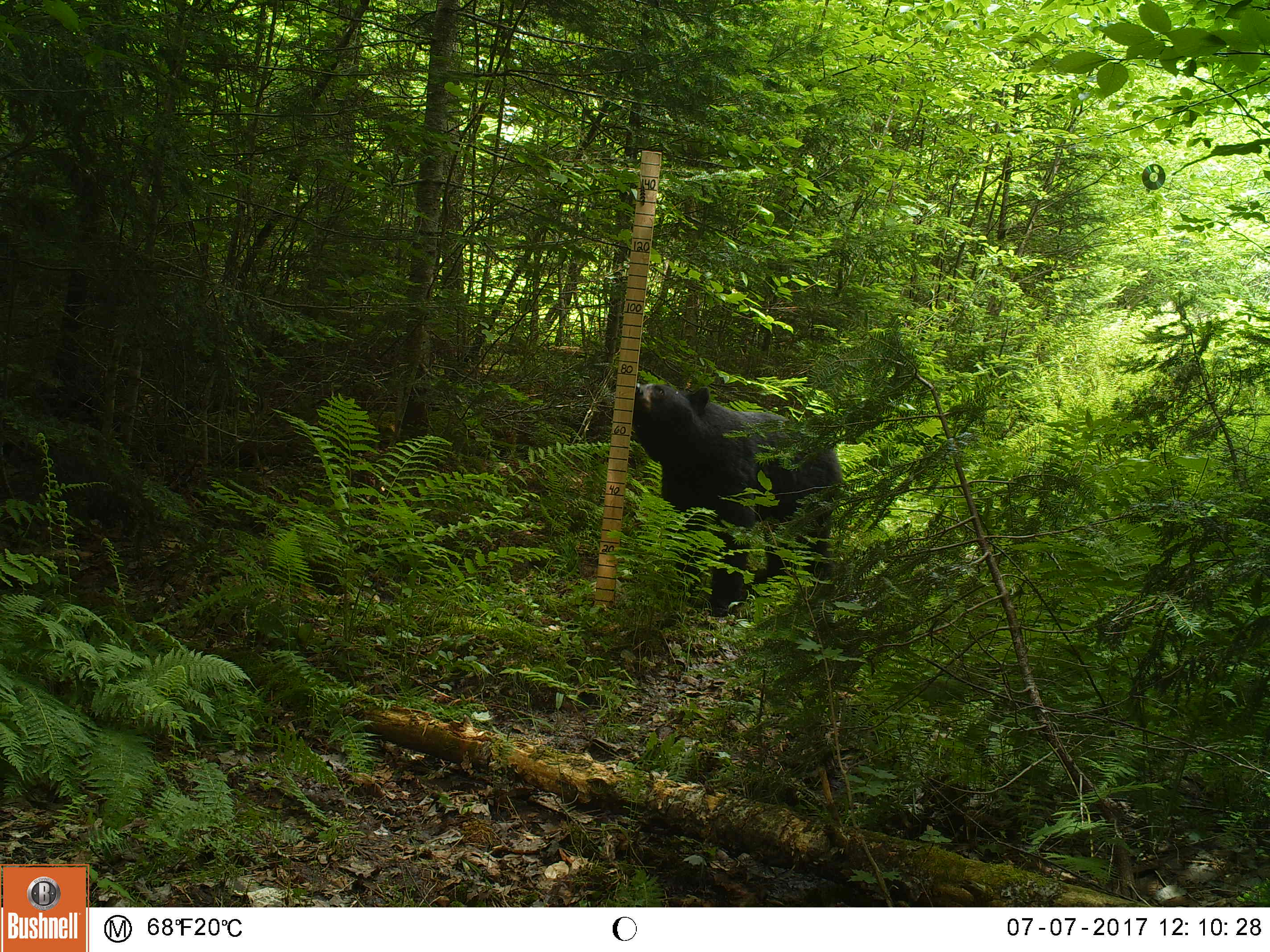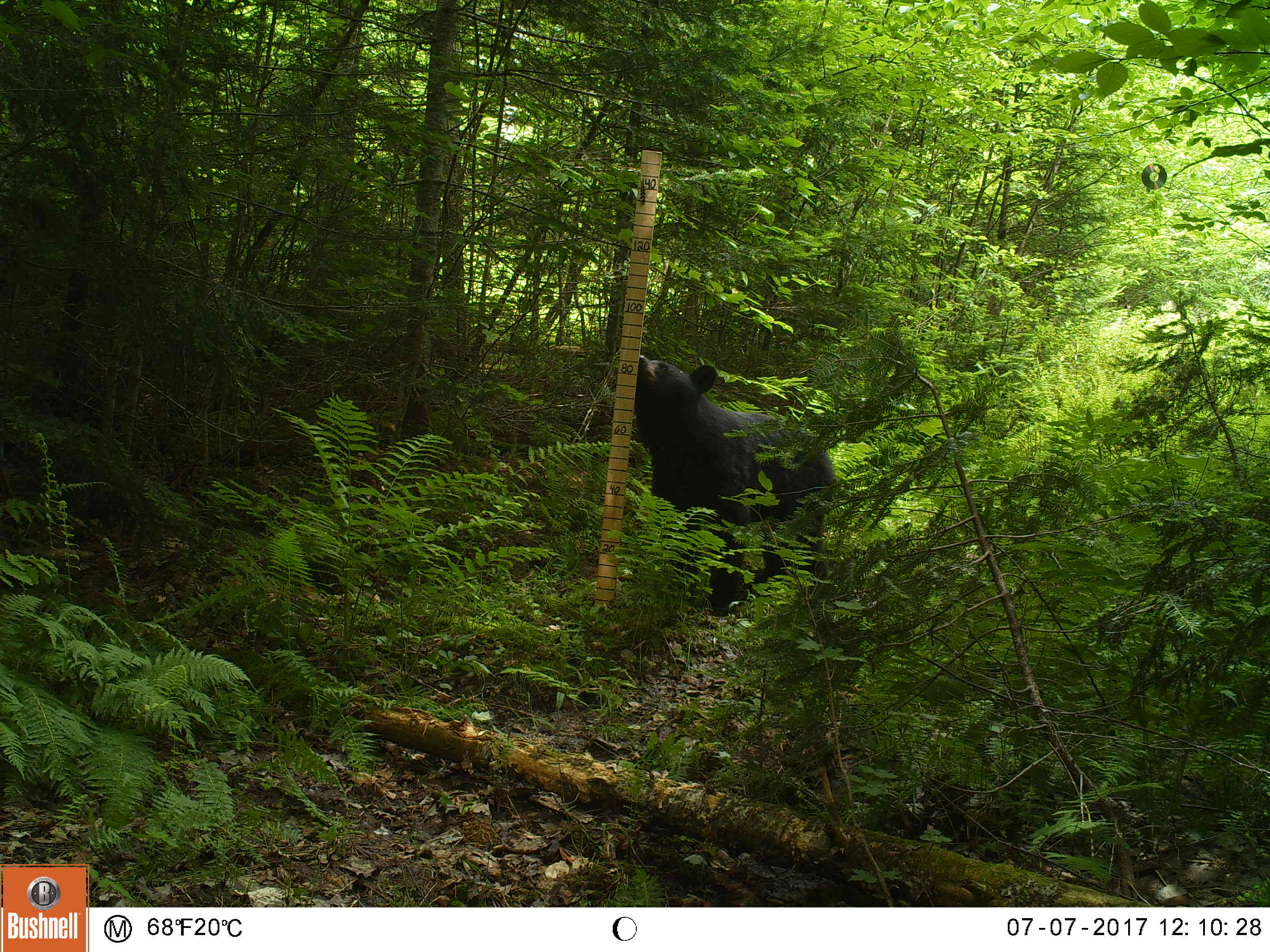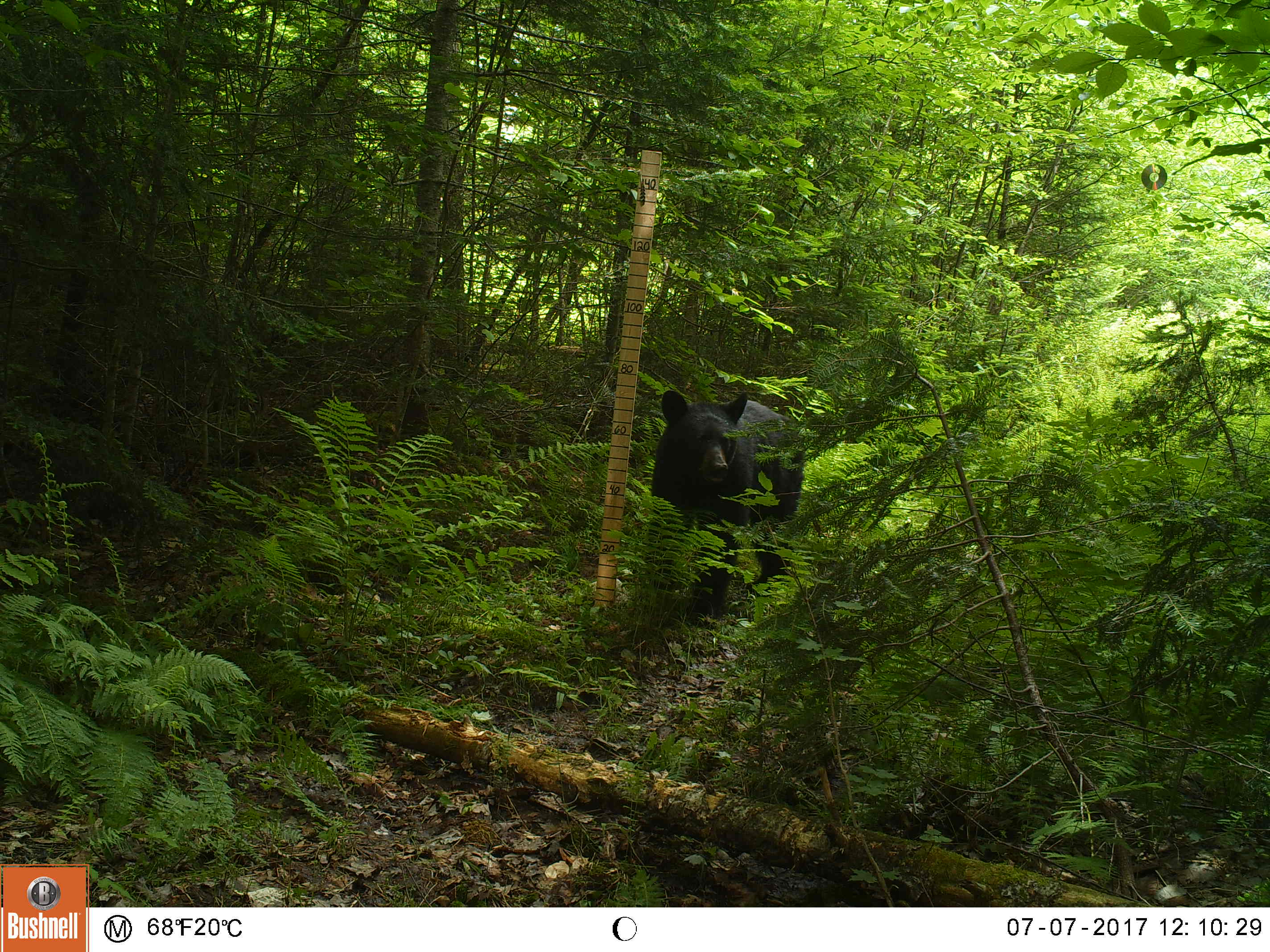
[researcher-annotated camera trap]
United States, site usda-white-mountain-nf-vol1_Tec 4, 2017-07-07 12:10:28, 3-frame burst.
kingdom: Animalia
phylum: Chordata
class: Mammalia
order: Carnivora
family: Ursidae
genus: Ursus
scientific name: Ursus americanus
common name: black bear